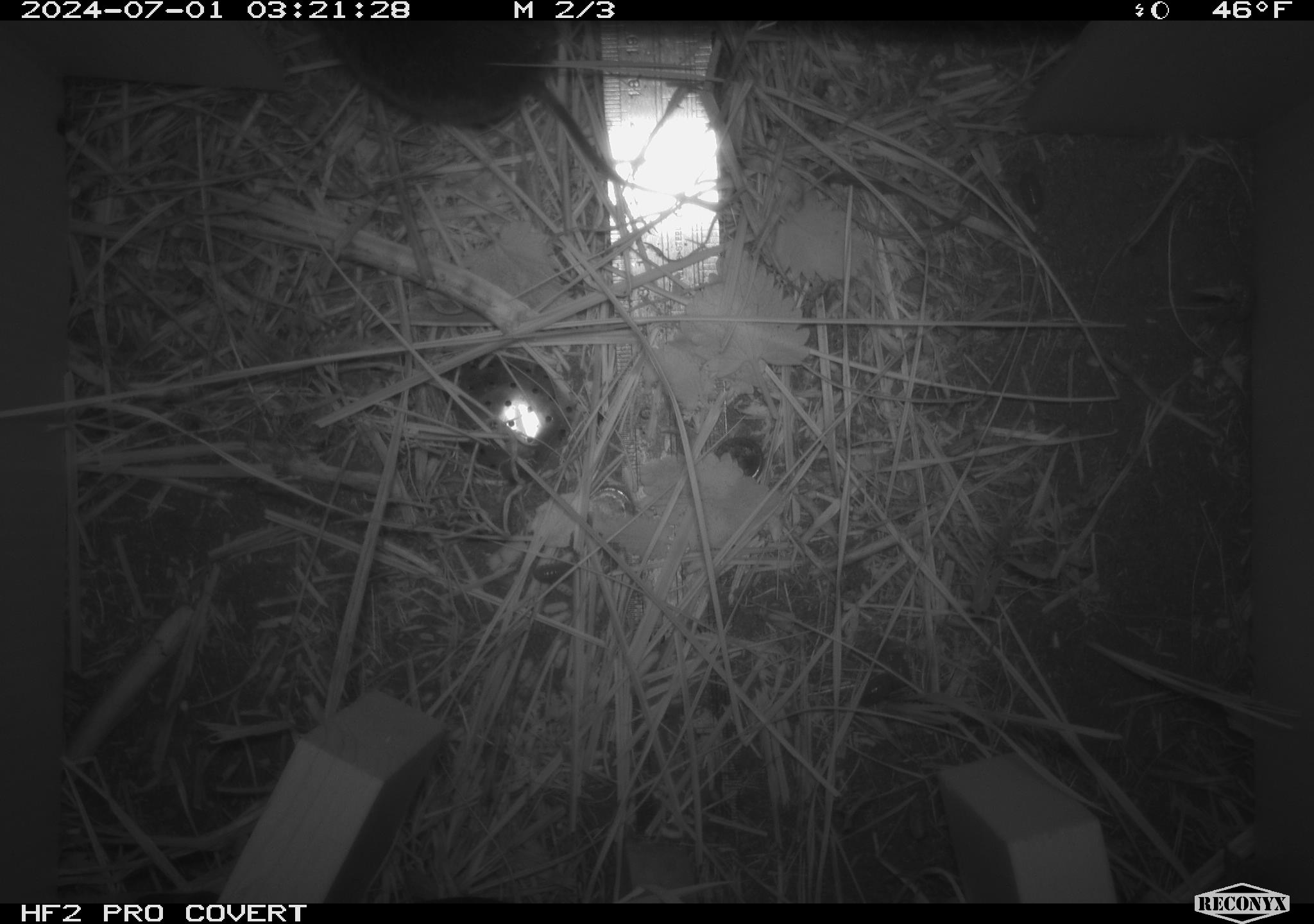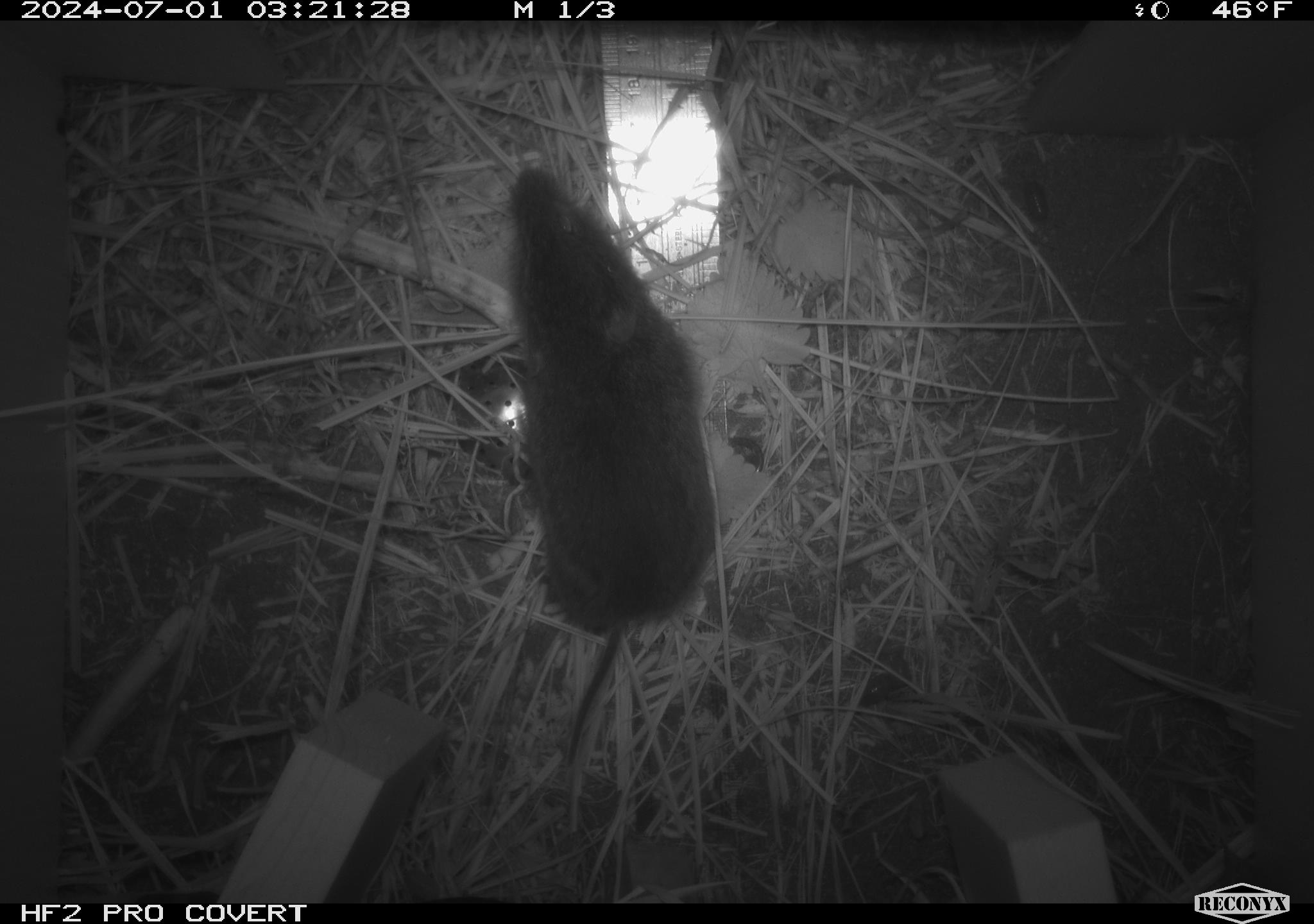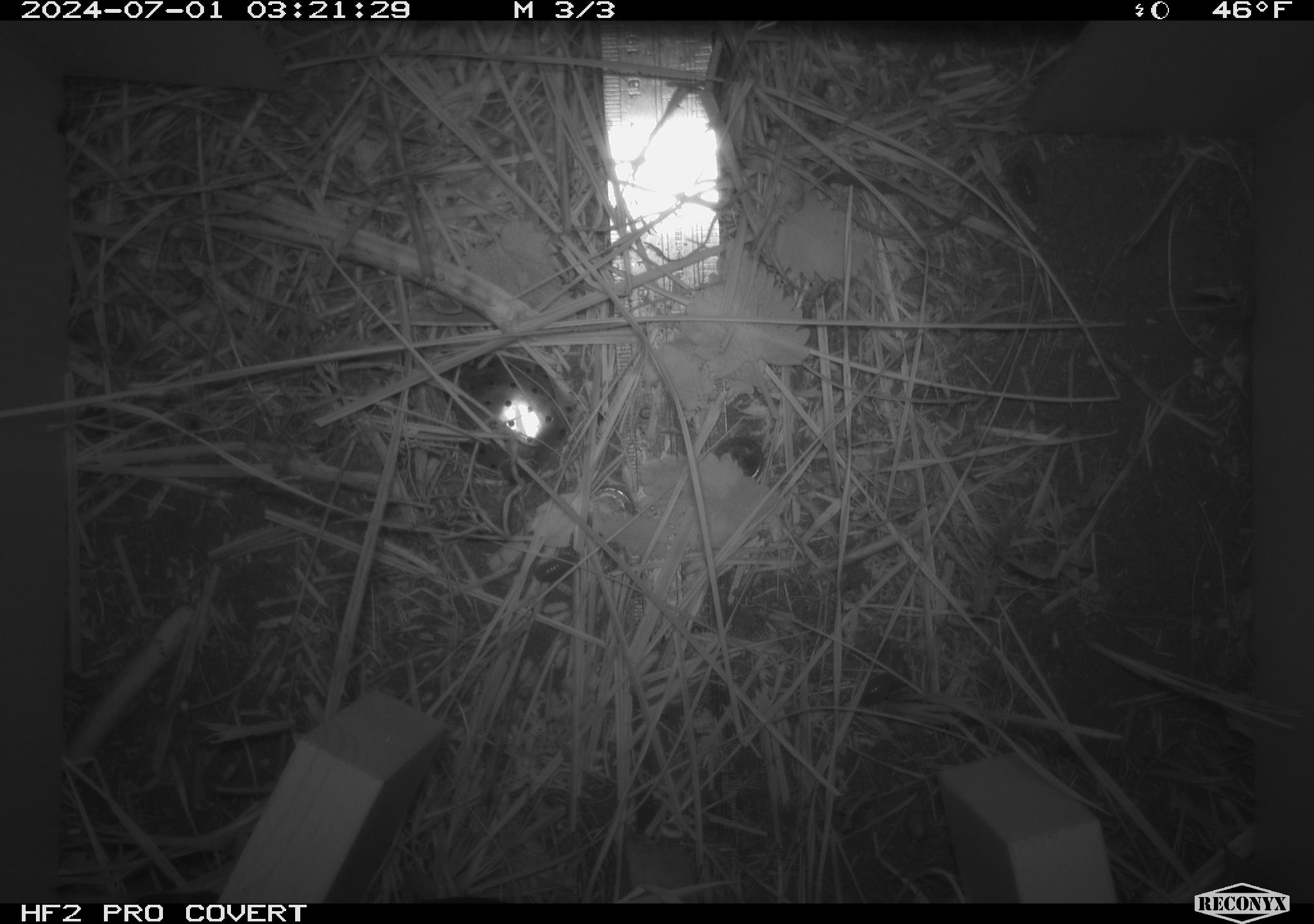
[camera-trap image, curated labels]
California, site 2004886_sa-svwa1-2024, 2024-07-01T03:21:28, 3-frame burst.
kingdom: Animalia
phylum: Chordata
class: Mammalia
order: Rodentia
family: Cricetidae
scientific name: Arvicolinae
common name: voles, lemmings, and muskrats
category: arvicolinae subfamily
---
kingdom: Animalia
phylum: Arthropoda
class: Malacostraca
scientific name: Malacostraca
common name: amphipods, crabs, isopods, krill, lobsters and shrimps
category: malacostracan